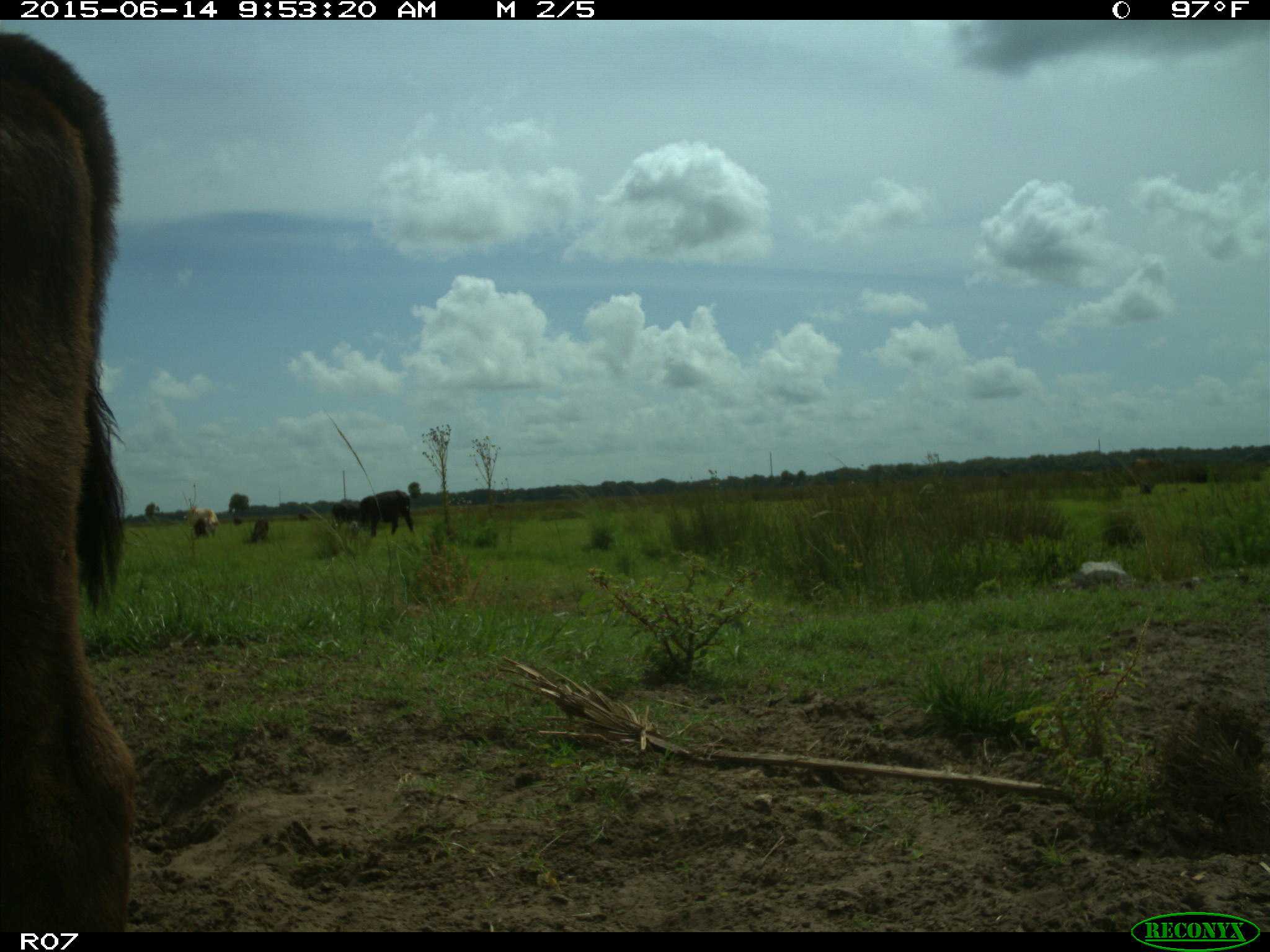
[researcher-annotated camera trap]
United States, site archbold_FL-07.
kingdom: Animalia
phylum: Chordata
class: Mammalia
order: Artiodactyla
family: Bovidae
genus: Bos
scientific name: Bos taurus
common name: domestic cow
Bos taurus (domestic cow).